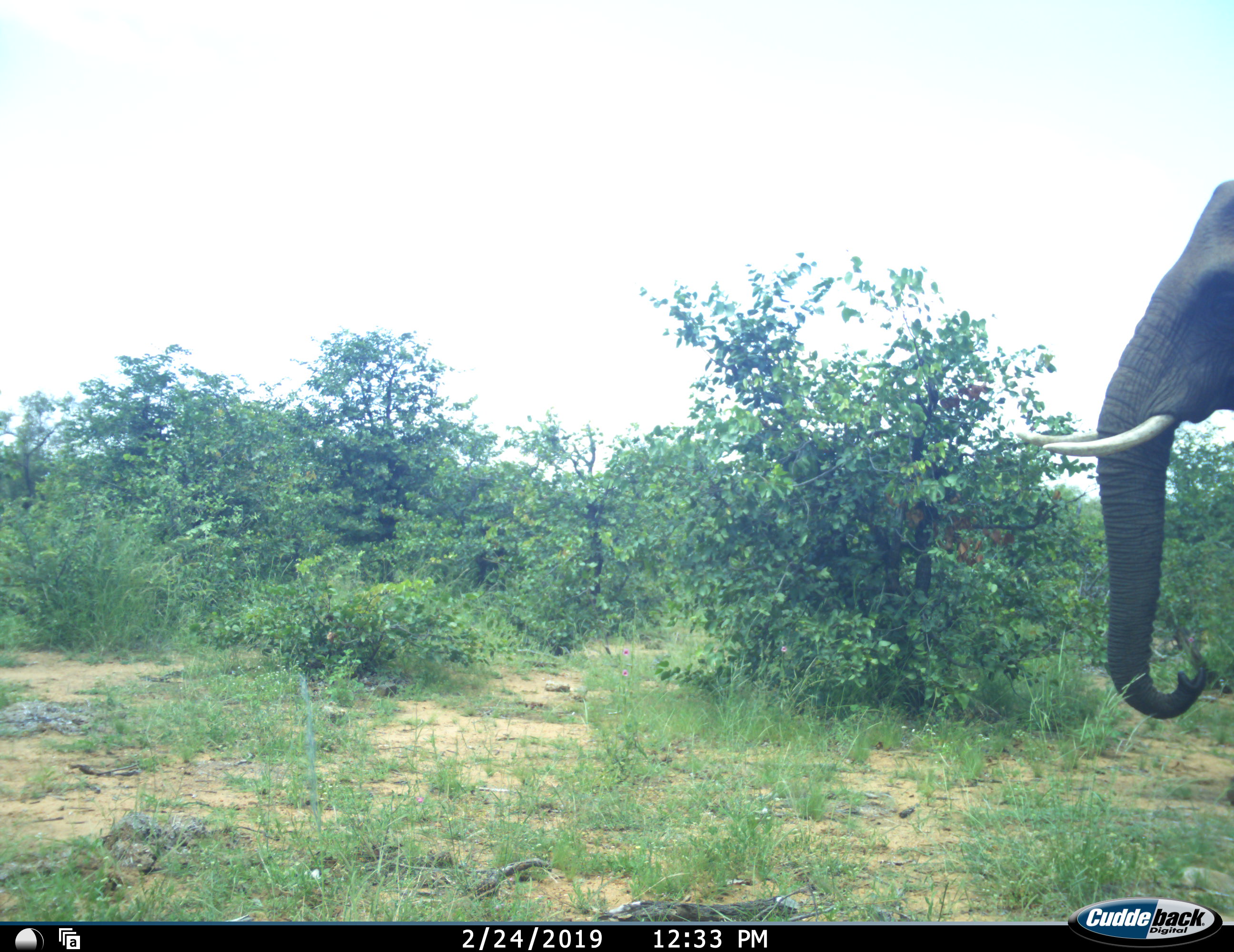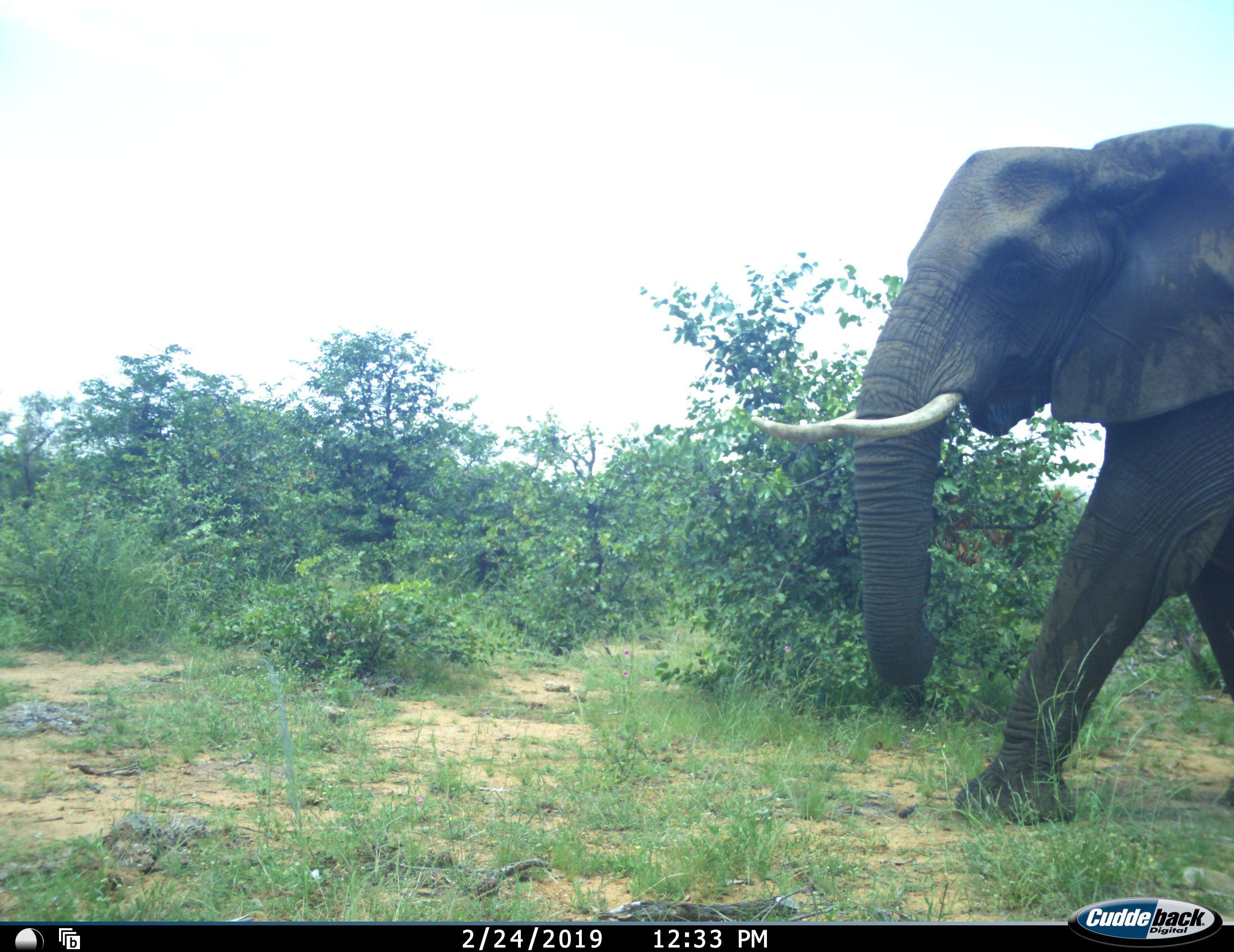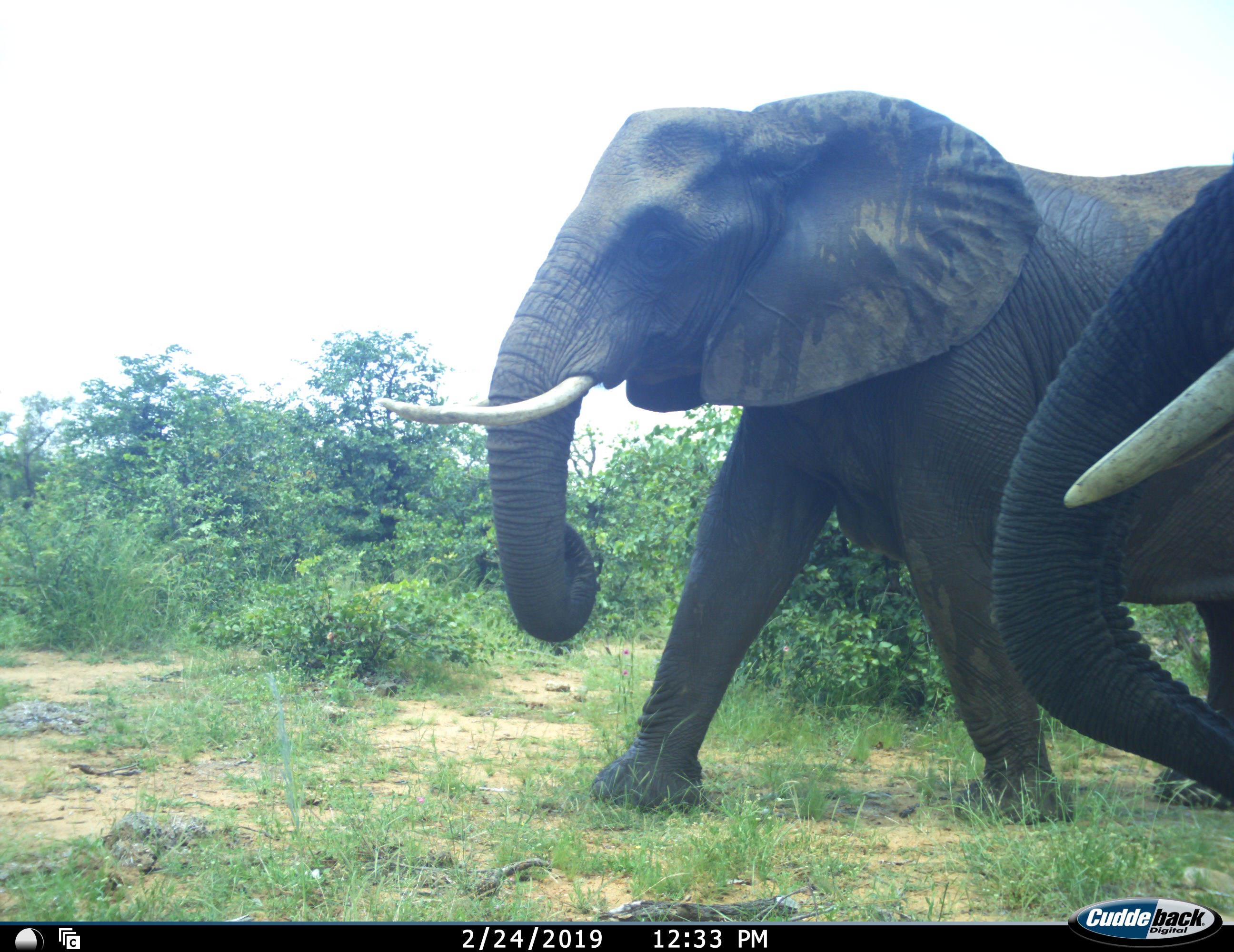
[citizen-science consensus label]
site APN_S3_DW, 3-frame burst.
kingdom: Animalia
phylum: Chordata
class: Mammalia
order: Proboscidea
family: Elephantidae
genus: Loxodonta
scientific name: Loxodonta africana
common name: african bush elephant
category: elephant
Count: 2.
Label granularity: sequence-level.